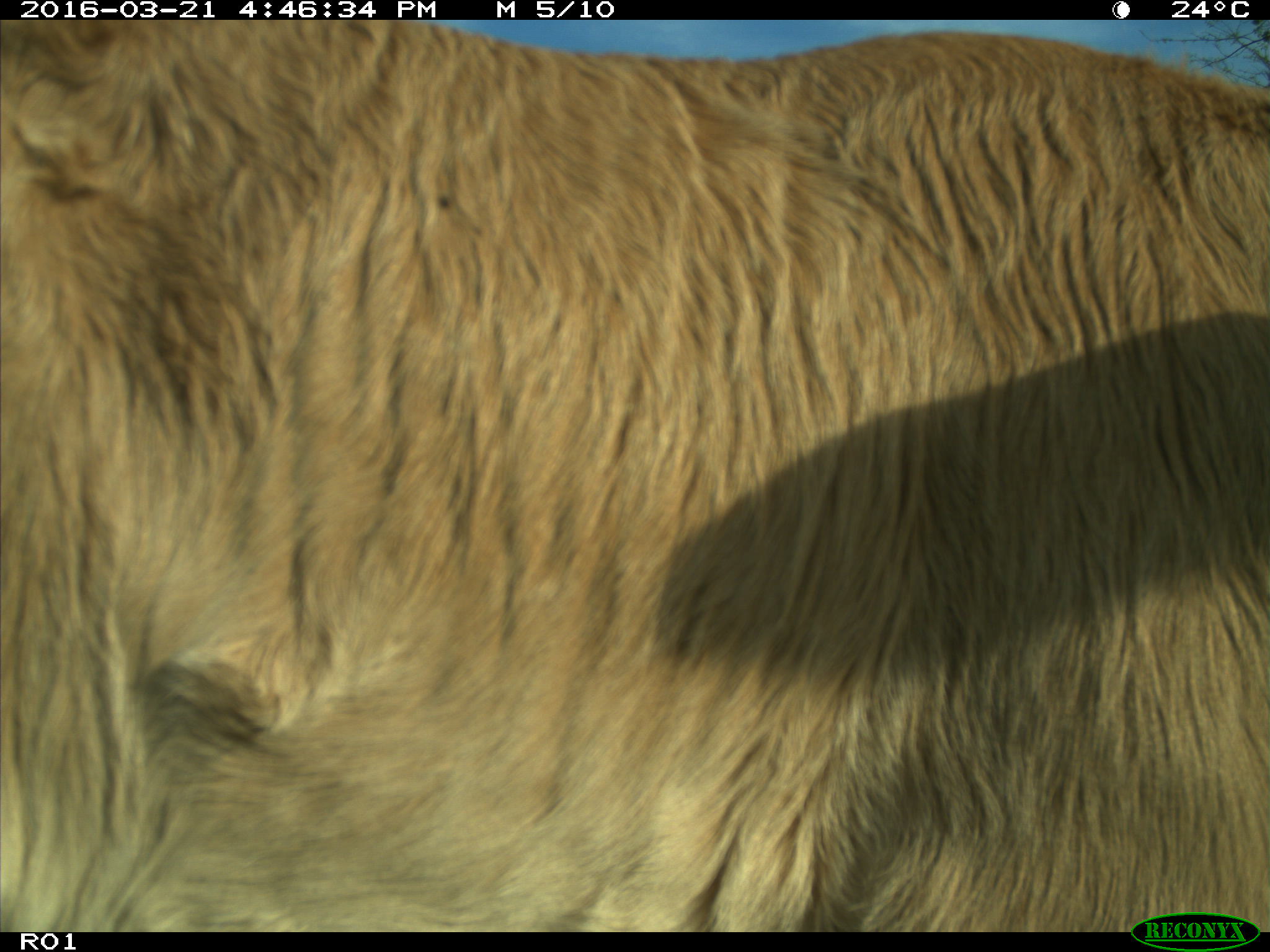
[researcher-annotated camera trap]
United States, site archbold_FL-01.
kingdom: Animalia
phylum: Chordata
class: Mammalia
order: Artiodactyla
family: Bovidae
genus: Bos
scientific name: Bos taurus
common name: domestic cow